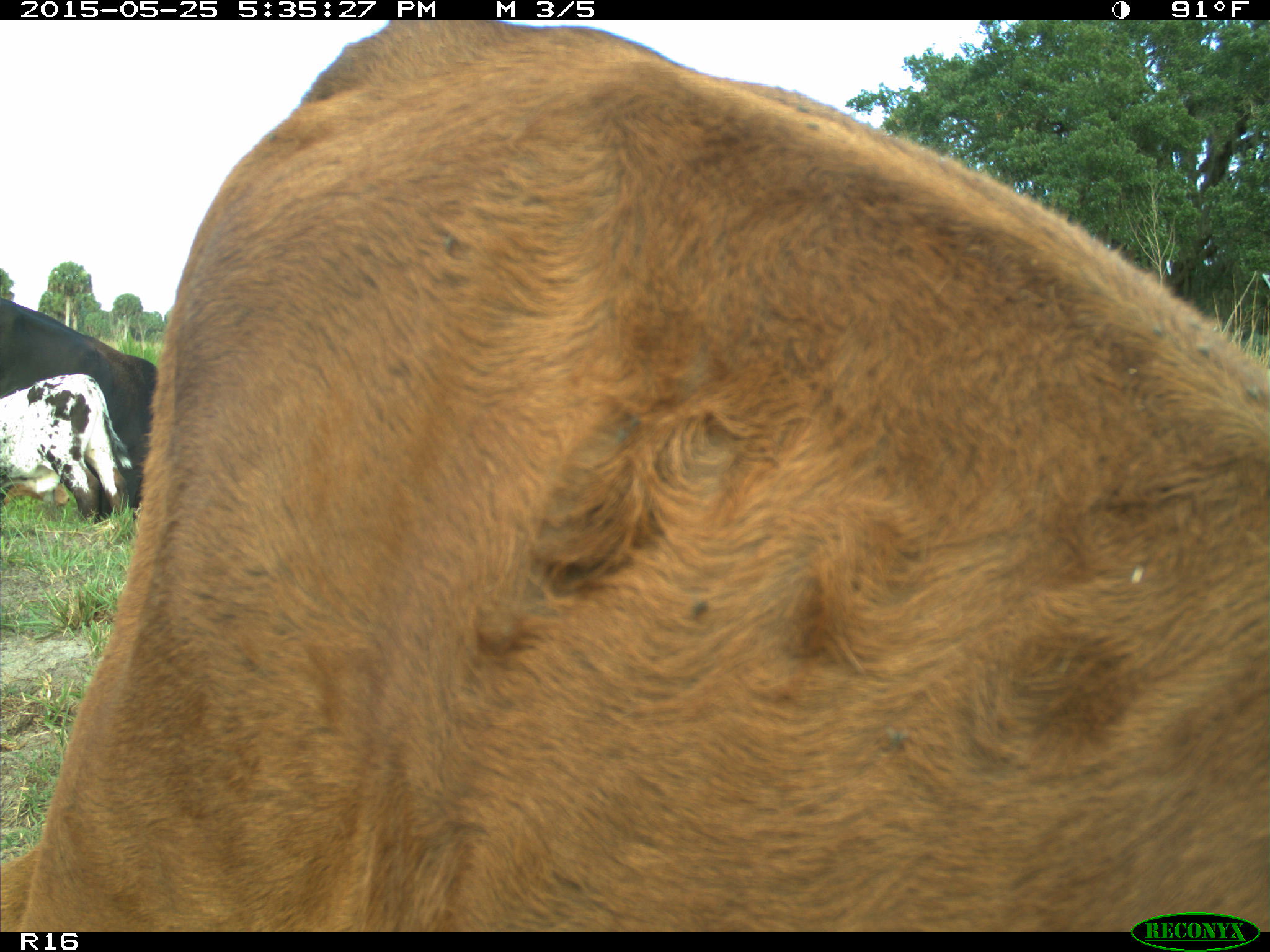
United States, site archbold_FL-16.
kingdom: Animalia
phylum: Chordata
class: Mammalia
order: Artiodactyla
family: Bovidae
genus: Bos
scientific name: Bos taurus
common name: domestic cow